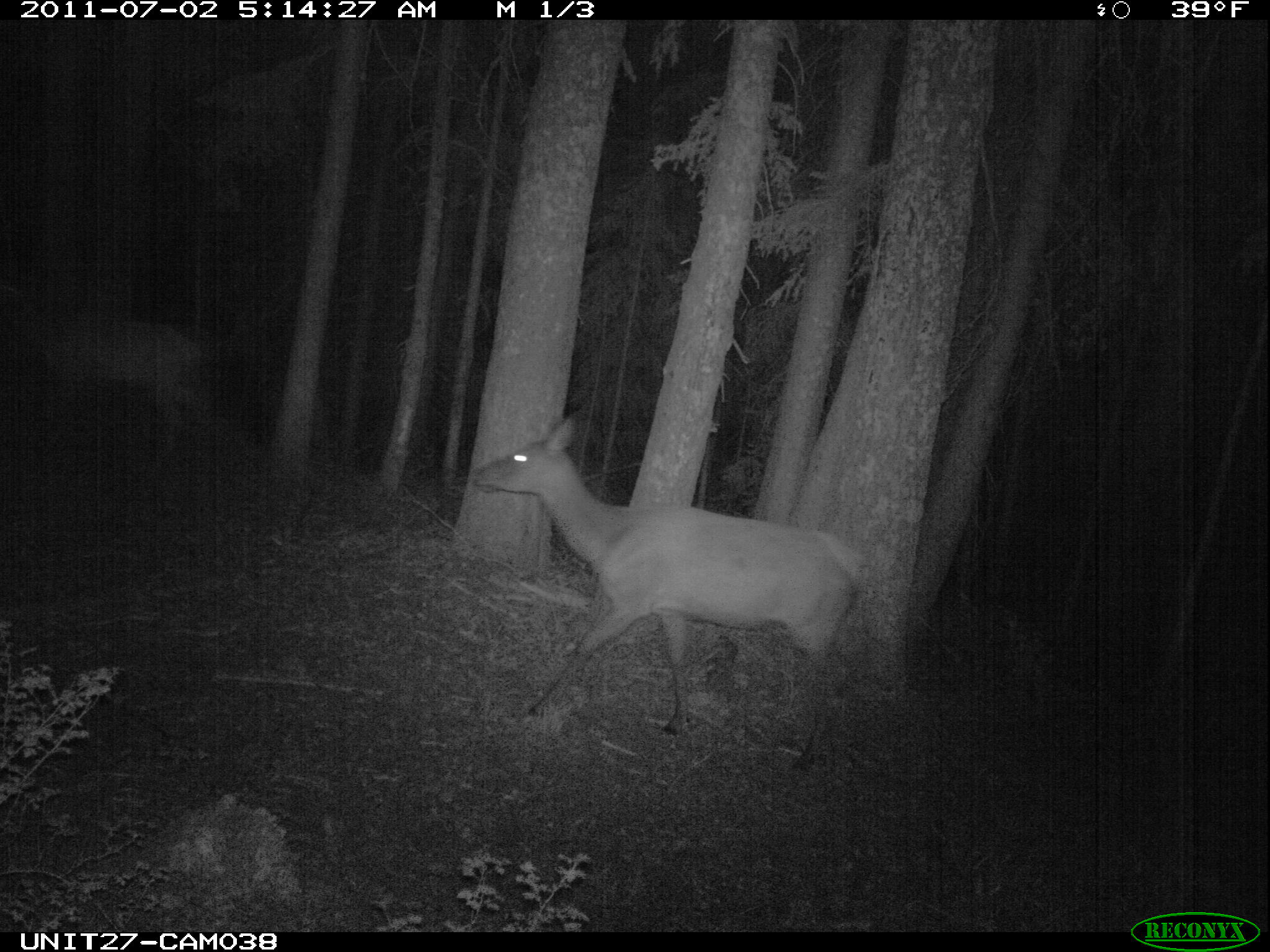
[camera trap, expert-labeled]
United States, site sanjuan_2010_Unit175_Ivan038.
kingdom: Animalia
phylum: Chordata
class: Mammalia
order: Artiodactyla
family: Cervidae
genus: Cervus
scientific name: Cervus elaphus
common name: red deer